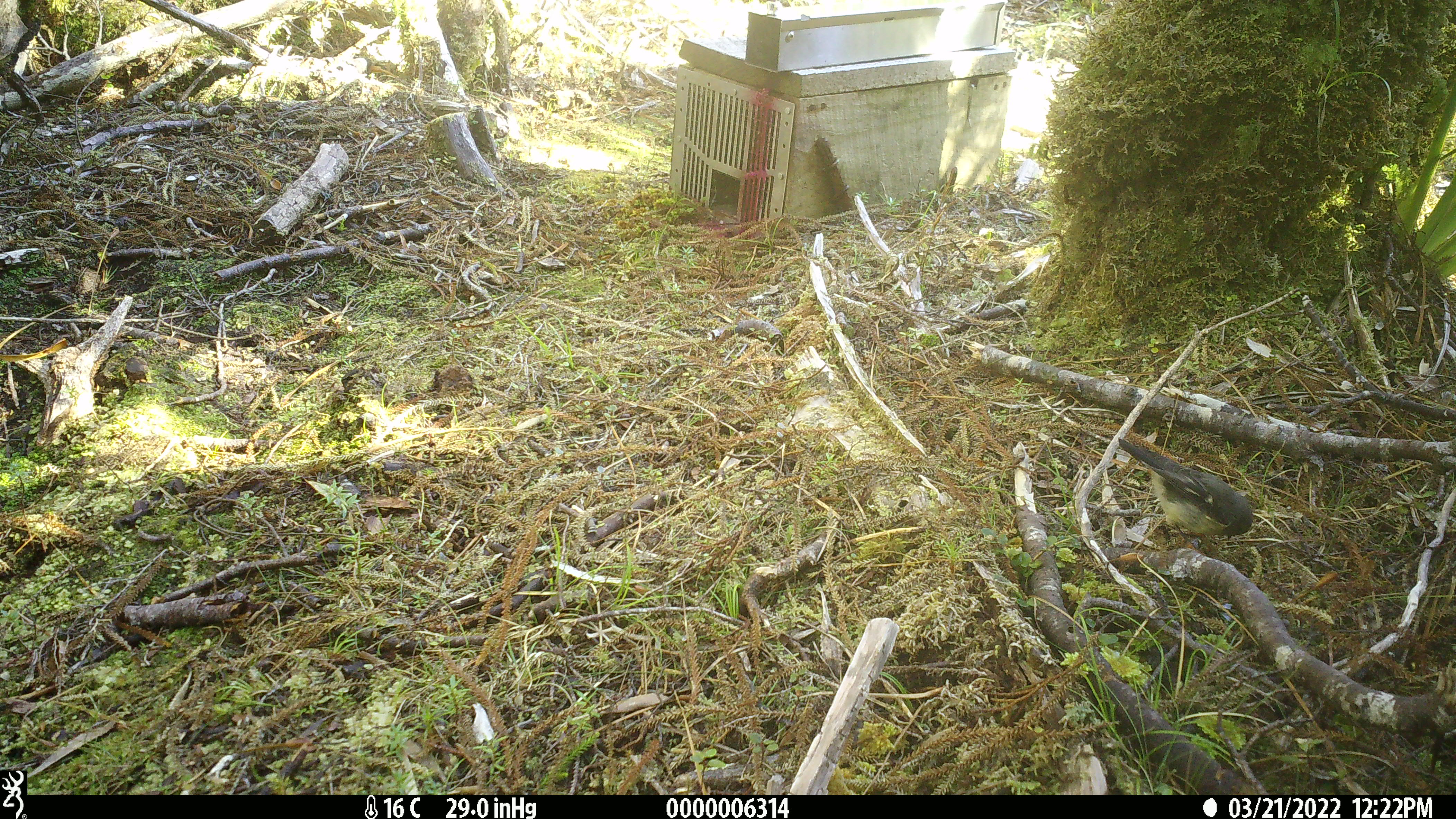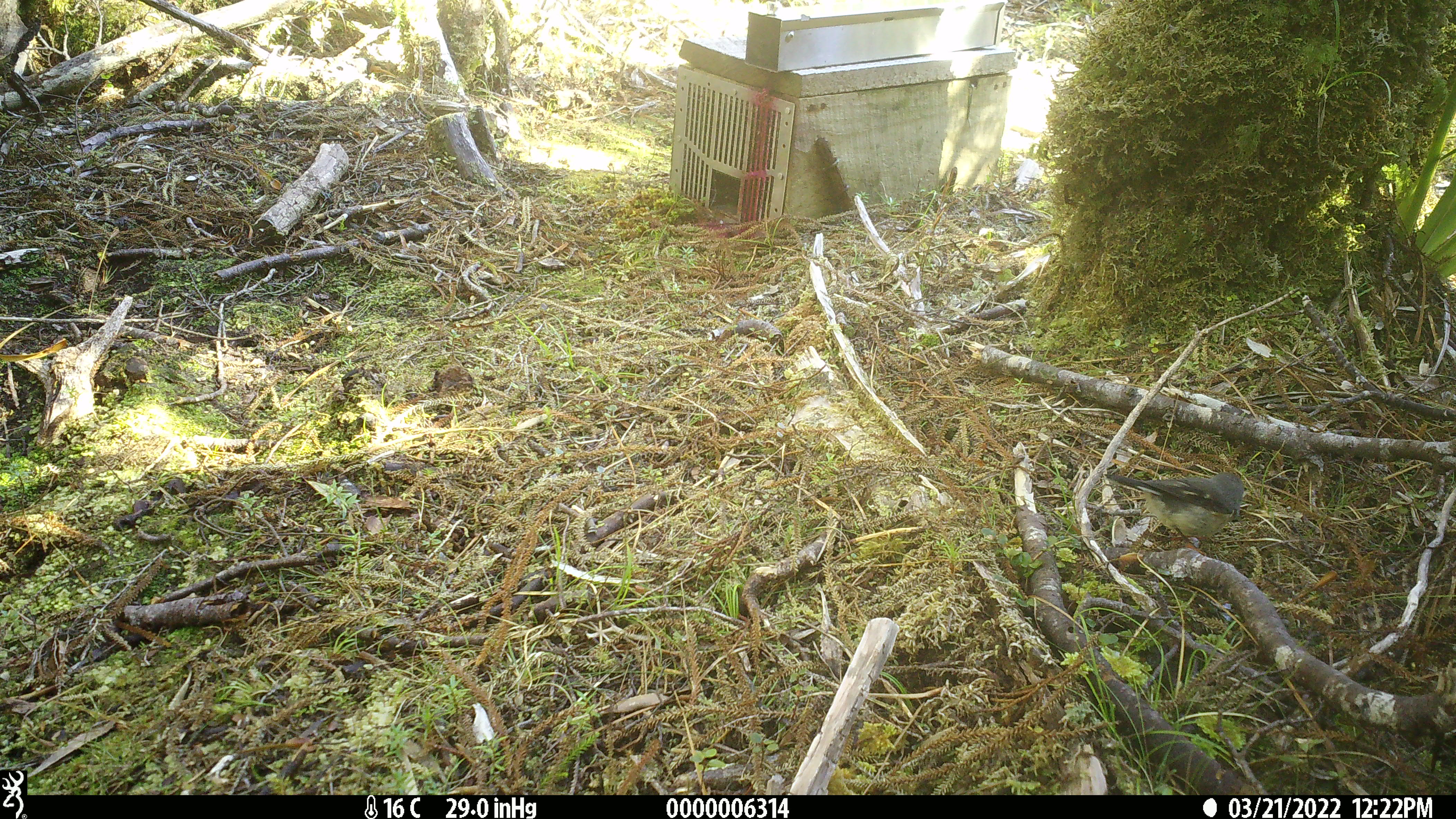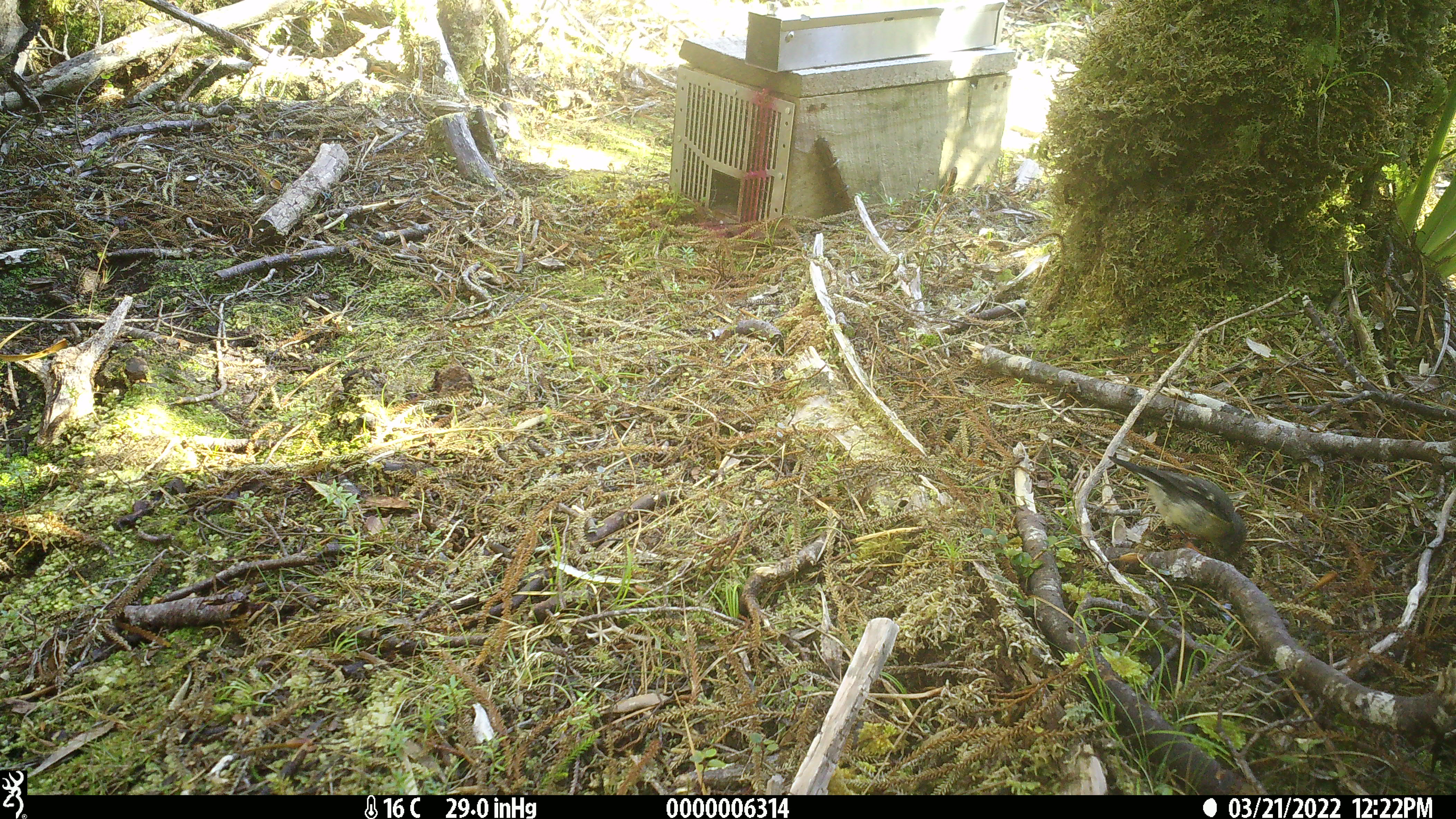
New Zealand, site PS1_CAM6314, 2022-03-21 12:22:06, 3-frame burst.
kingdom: Animalia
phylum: Chordata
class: Aves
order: Passeriformes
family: Petroicidae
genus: Petroica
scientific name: Petroica macrocephala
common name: tomtit